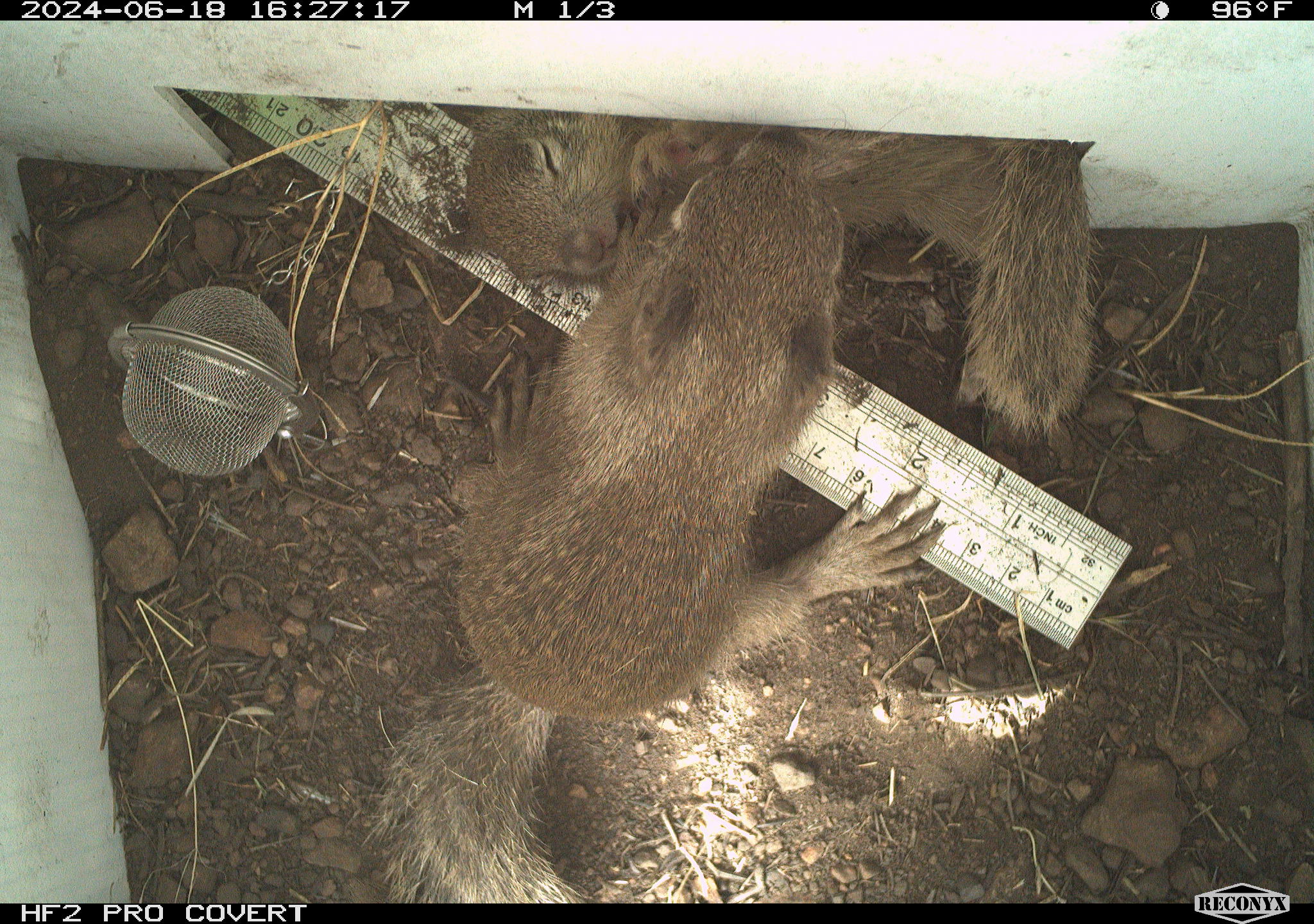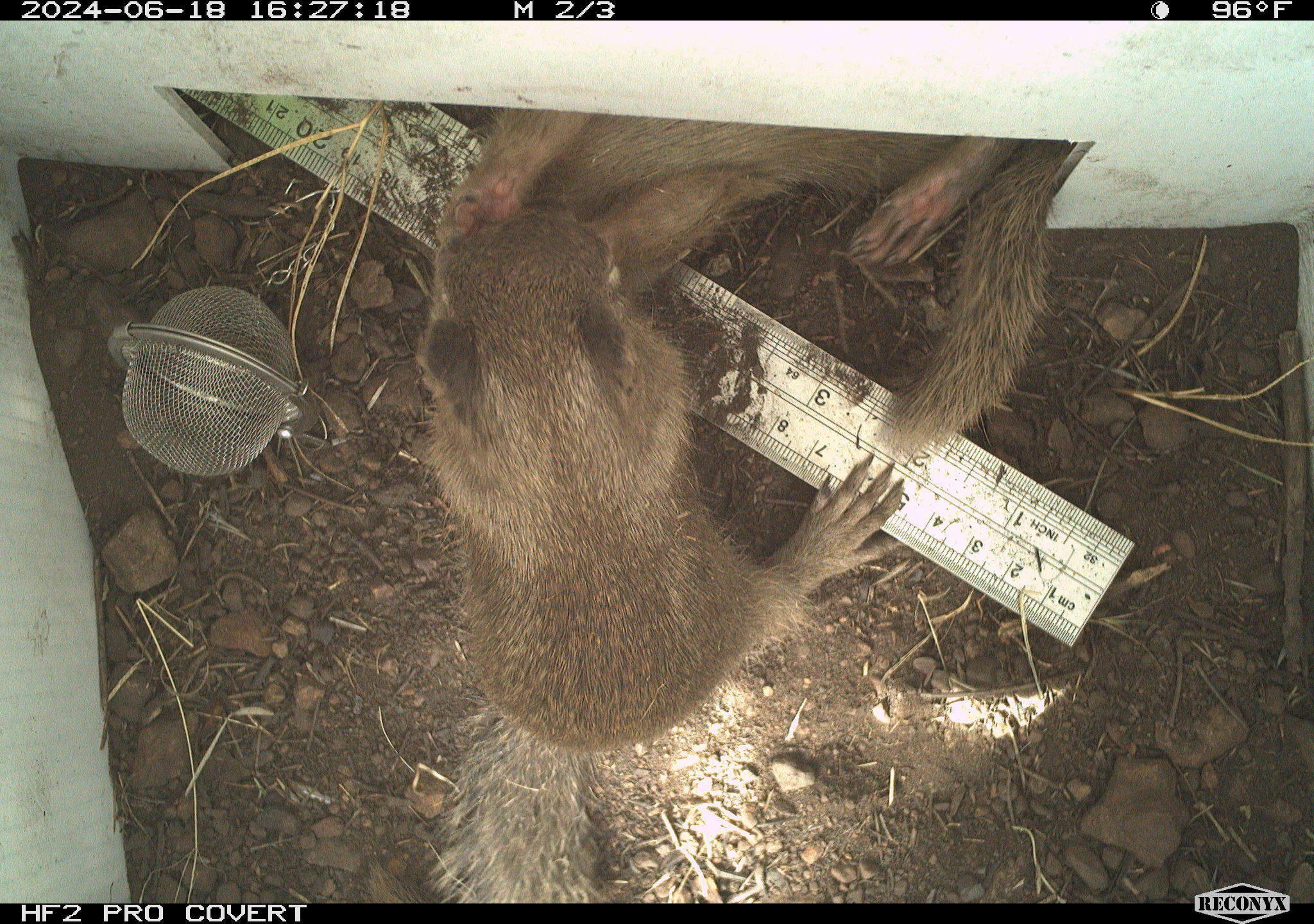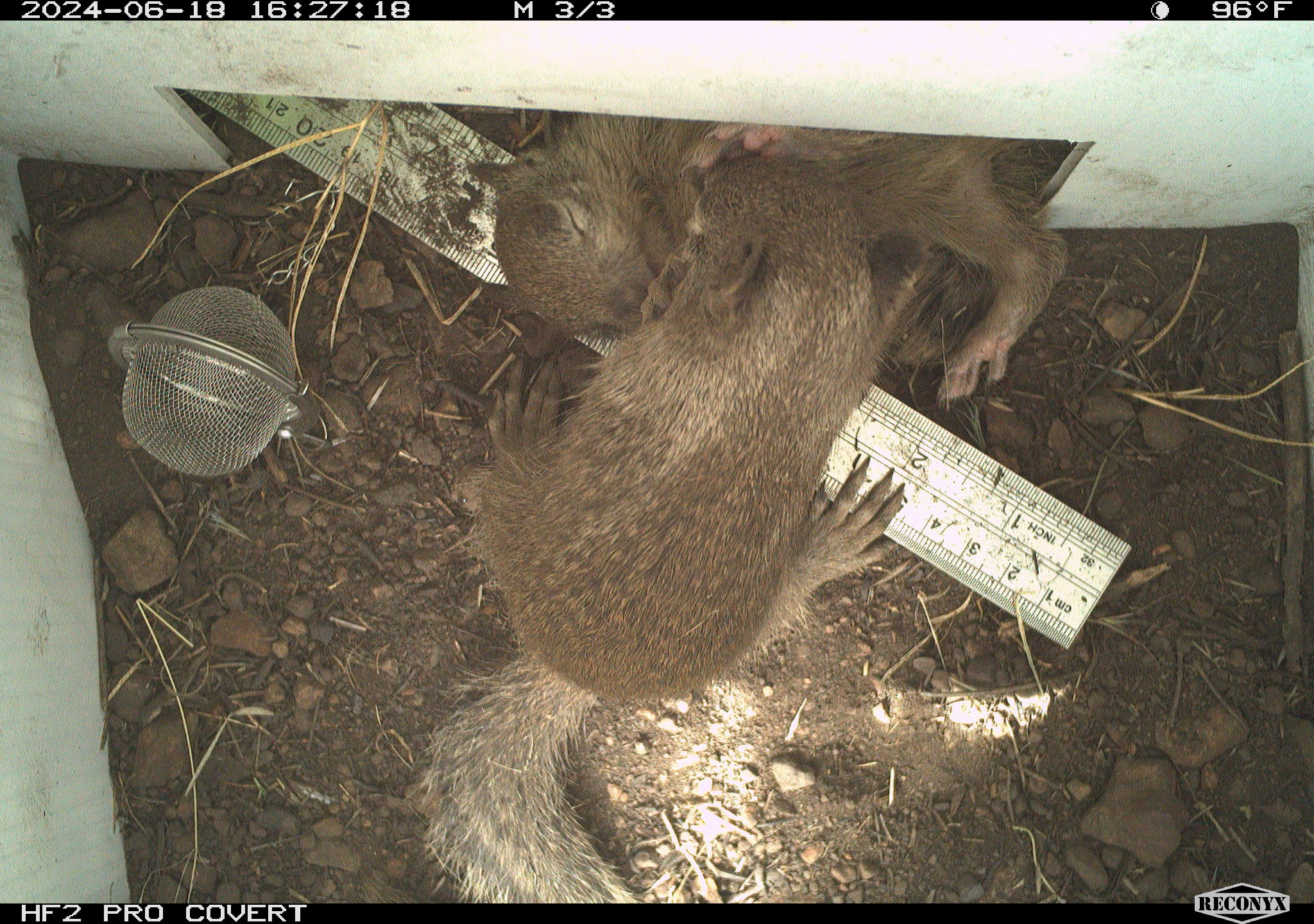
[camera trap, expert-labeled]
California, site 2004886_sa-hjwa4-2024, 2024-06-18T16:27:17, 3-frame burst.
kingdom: Animalia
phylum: Chordata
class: Mammalia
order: Rodentia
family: Sciuridae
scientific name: Sciuridae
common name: squirrels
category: sciuridae family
Sciuridae family (squirrels) (Sciuridae).